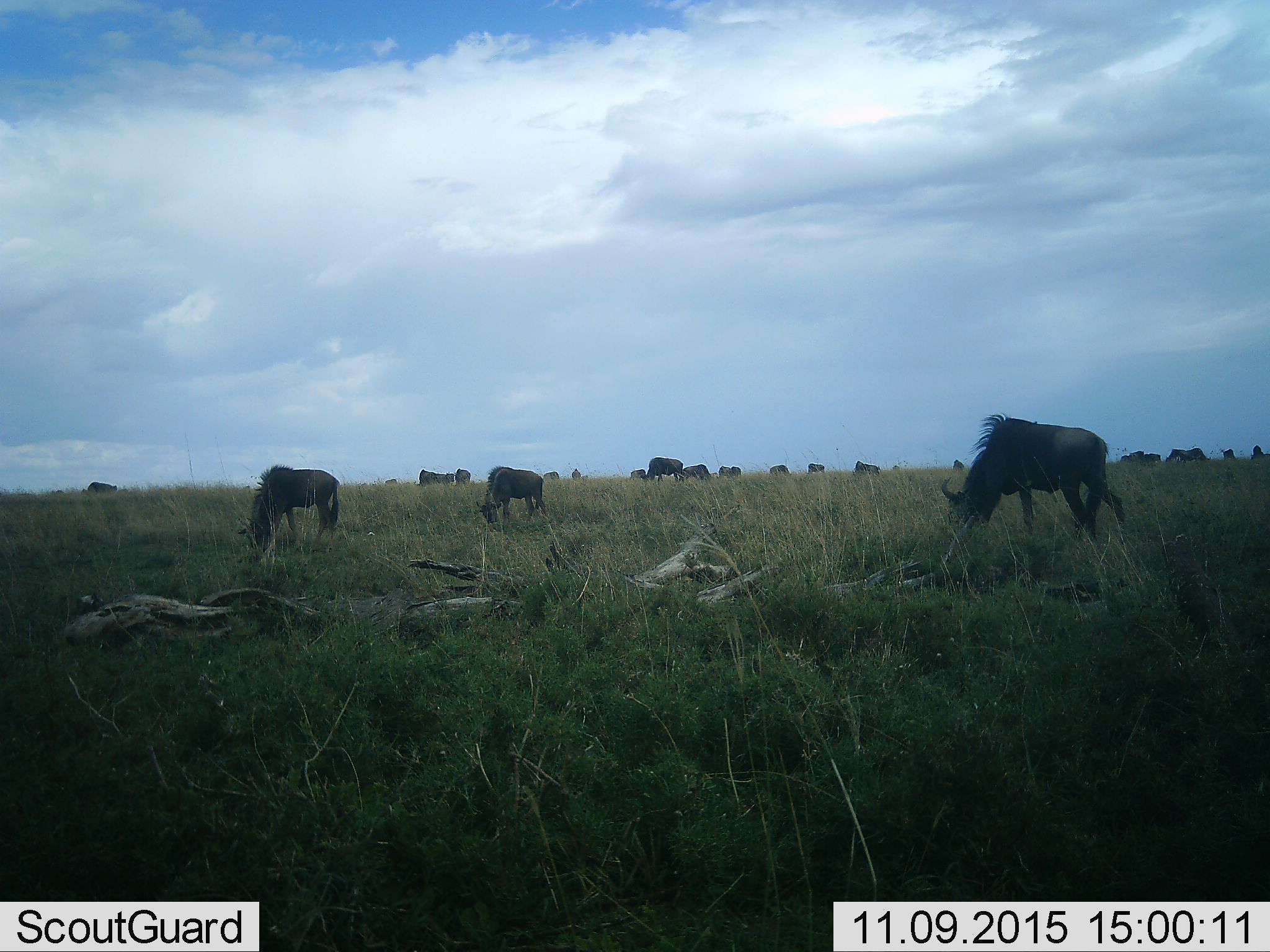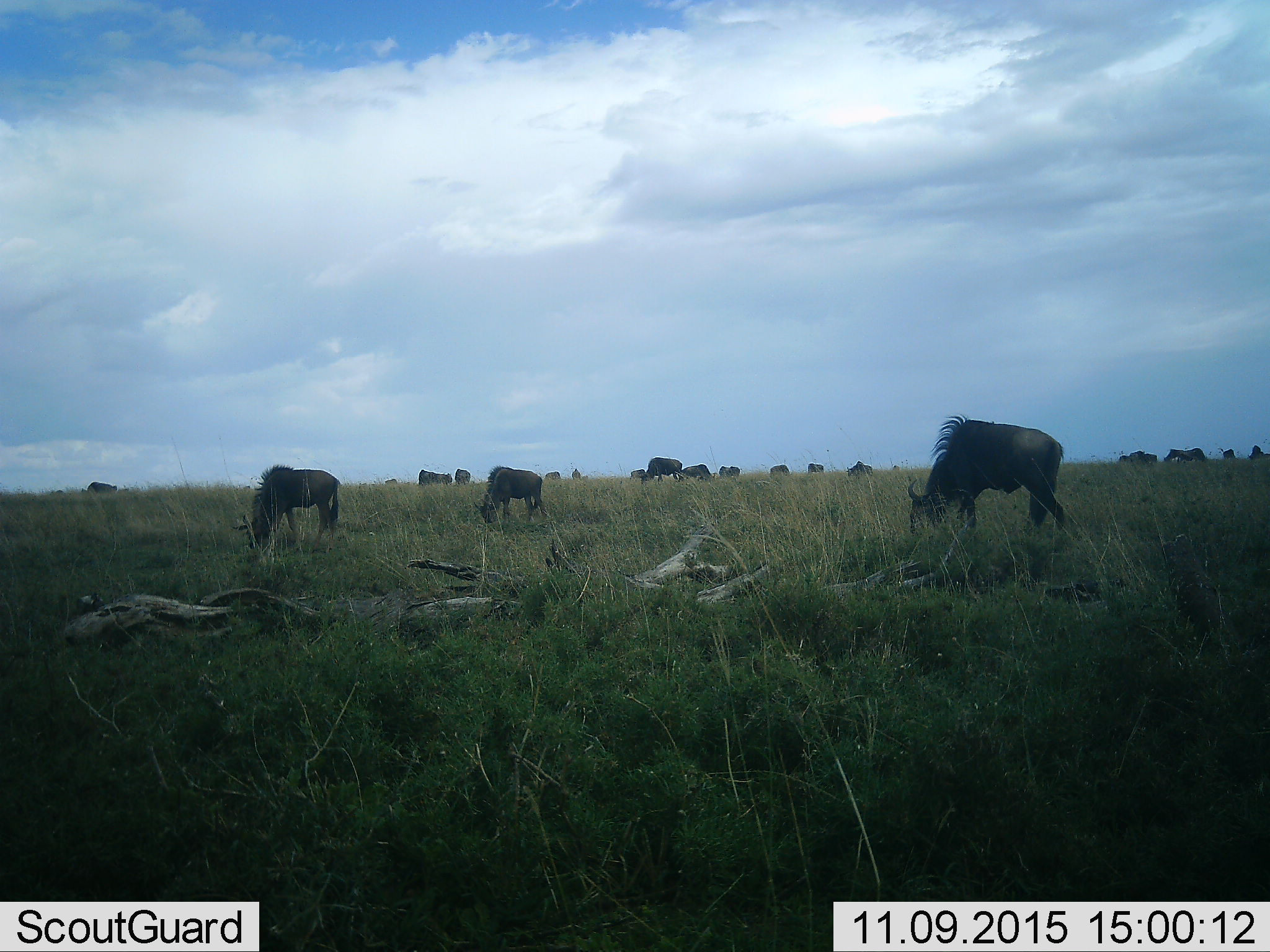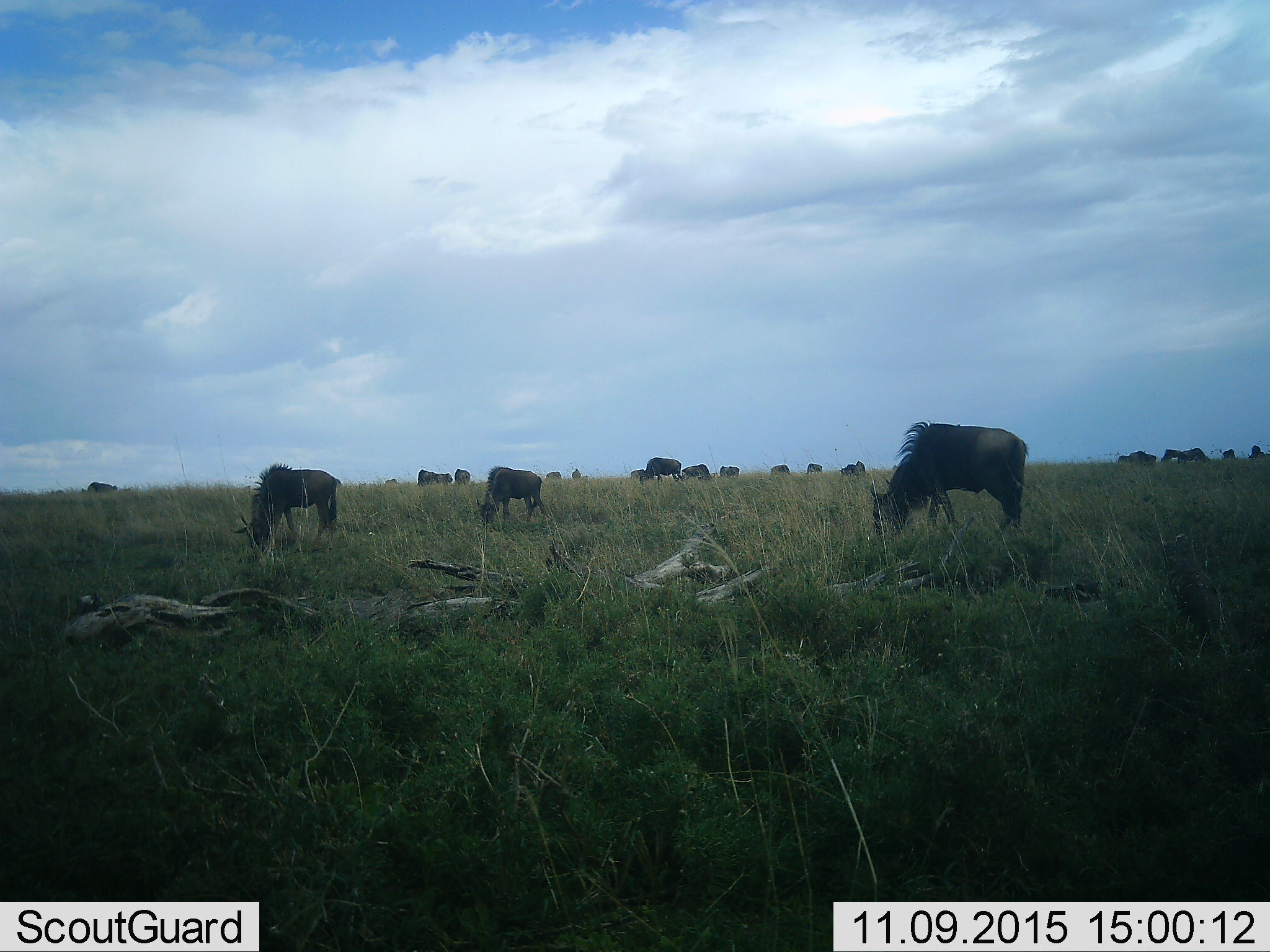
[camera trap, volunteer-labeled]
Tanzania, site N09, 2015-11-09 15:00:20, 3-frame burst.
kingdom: Animalia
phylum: Chordata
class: Mammalia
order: Artiodactyla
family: Bovidae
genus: Connochaetes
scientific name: Connochaetes taurinus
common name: blue wildebeest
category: wildebeest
Wildebeest (blue wildebeest) (Connochaetes taurinus), count 11-50. Behavior (volunteer vote fractions): standing 40%, resting 0%, moving 30%, interacting 0%. Young present (vote fraction): 0%. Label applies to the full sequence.